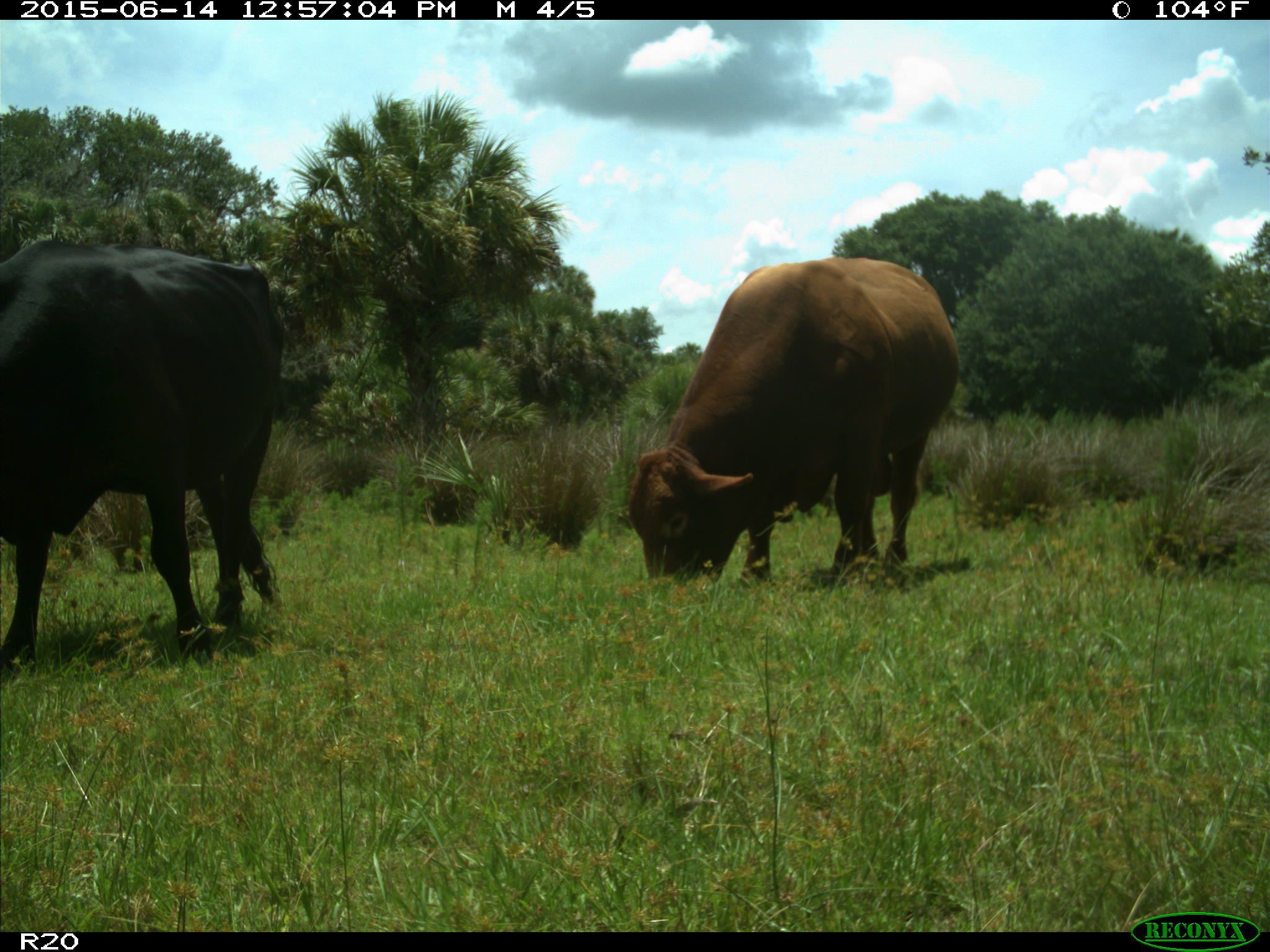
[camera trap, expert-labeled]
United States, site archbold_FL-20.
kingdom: Animalia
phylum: Chordata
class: Mammalia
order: Artiodactyla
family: Bovidae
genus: Bos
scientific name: Bos taurus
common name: domestic cow